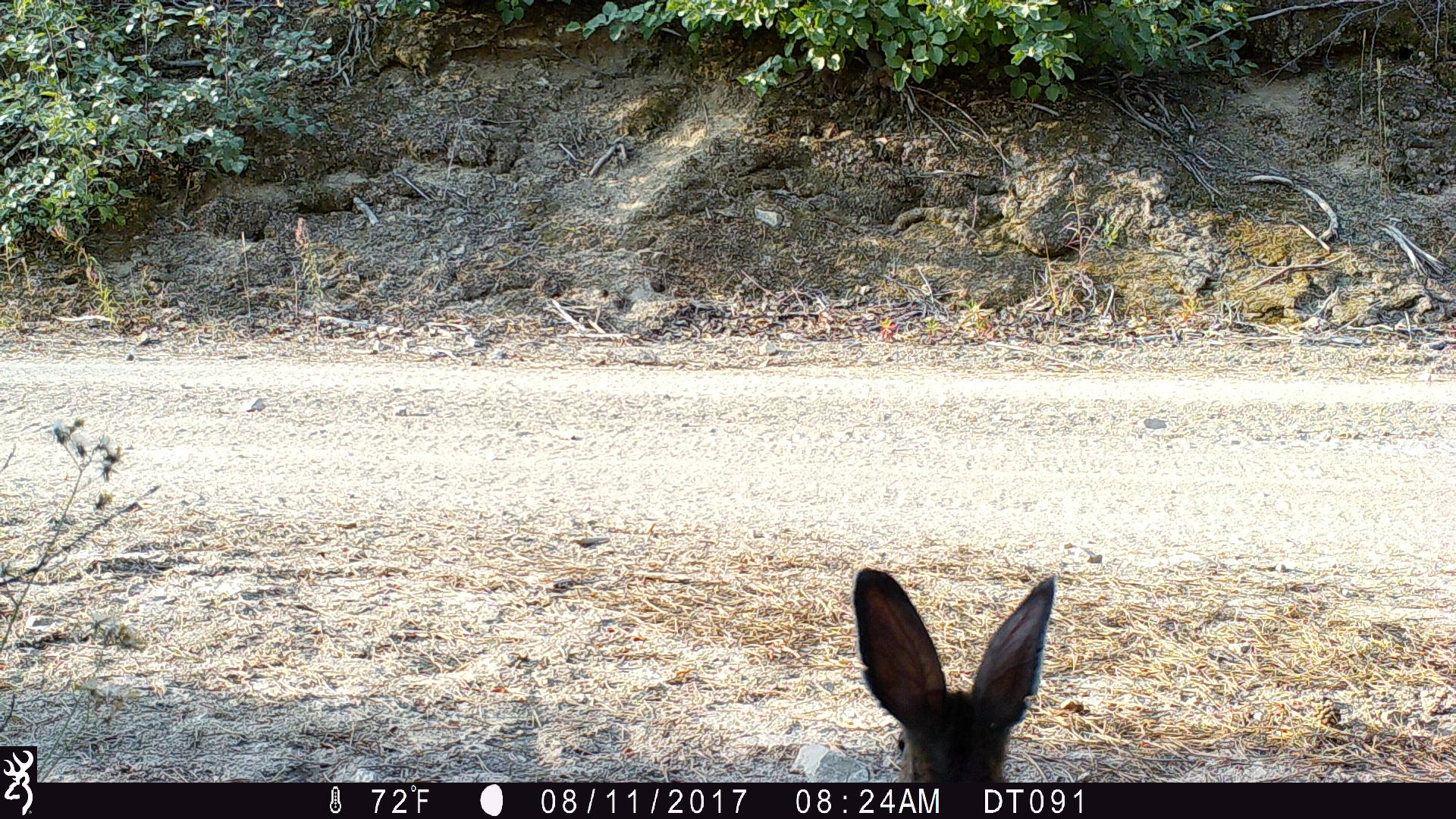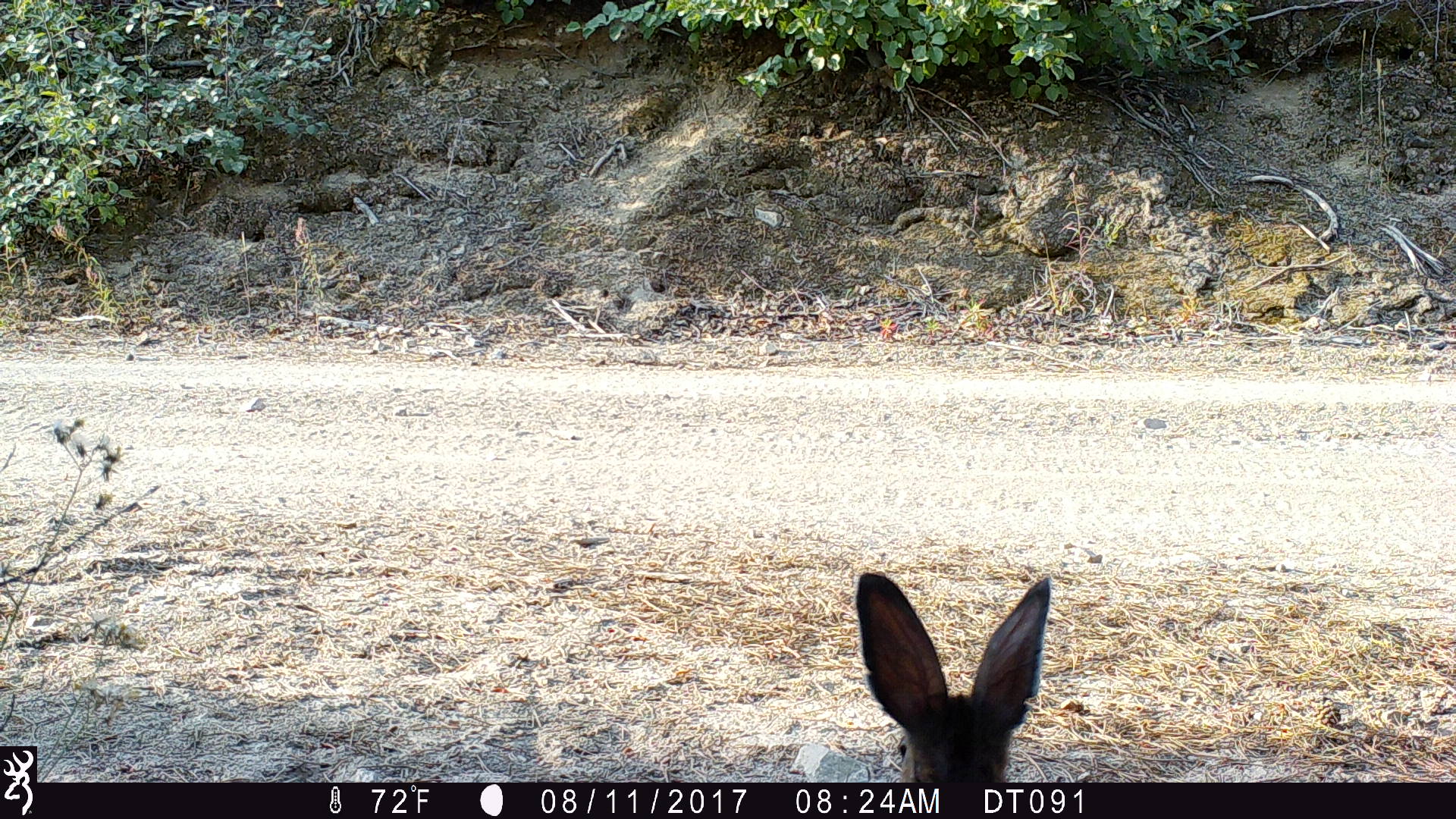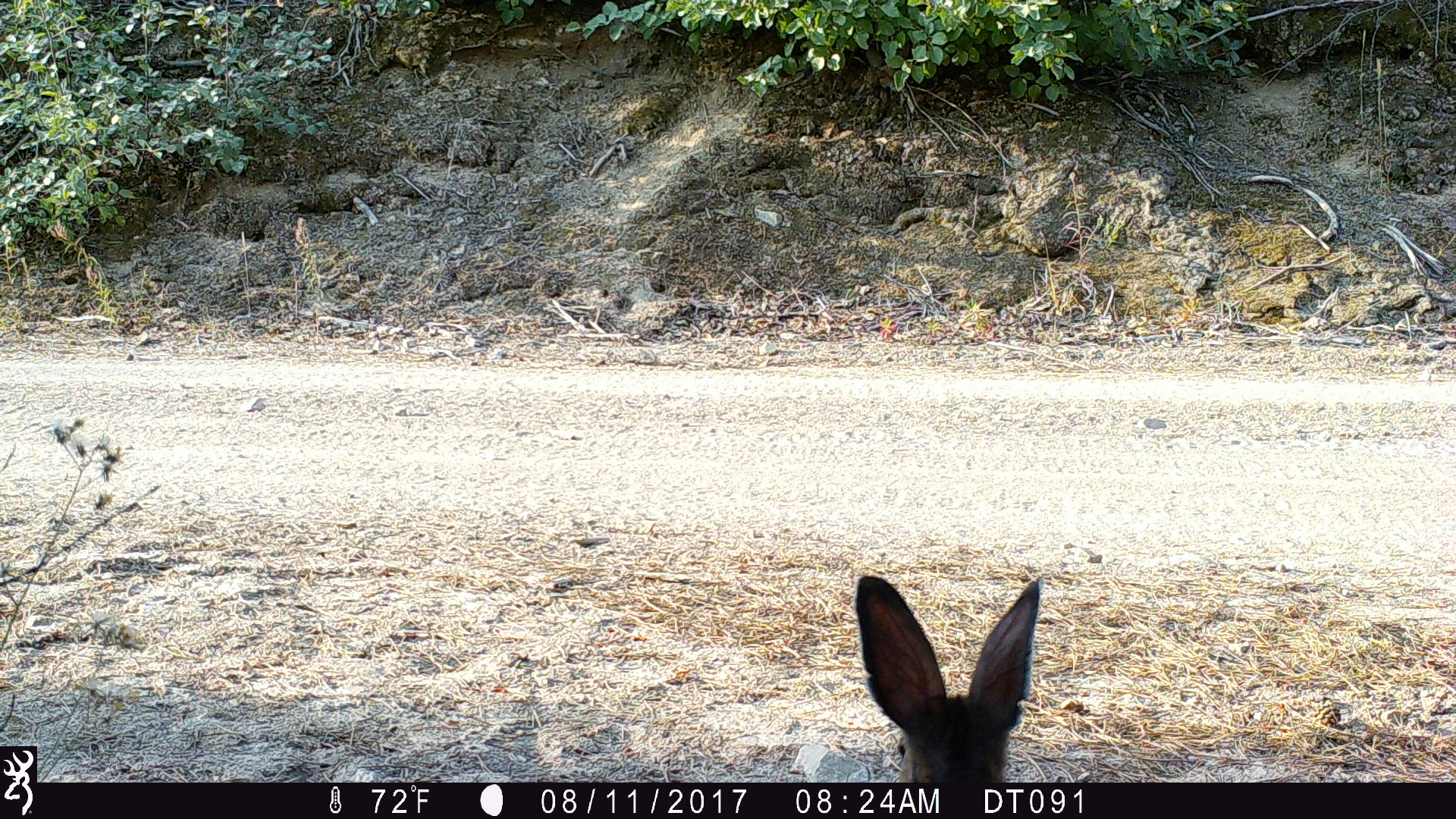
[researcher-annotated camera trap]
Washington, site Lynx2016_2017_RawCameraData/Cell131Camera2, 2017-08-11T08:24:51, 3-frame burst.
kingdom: Animalia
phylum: Chordata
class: Mammalia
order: Lagomorpha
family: Leporidae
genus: Lepus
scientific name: Lepus americanus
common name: snowshoe hare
Lepus americanus (snowshoe hare). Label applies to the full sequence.